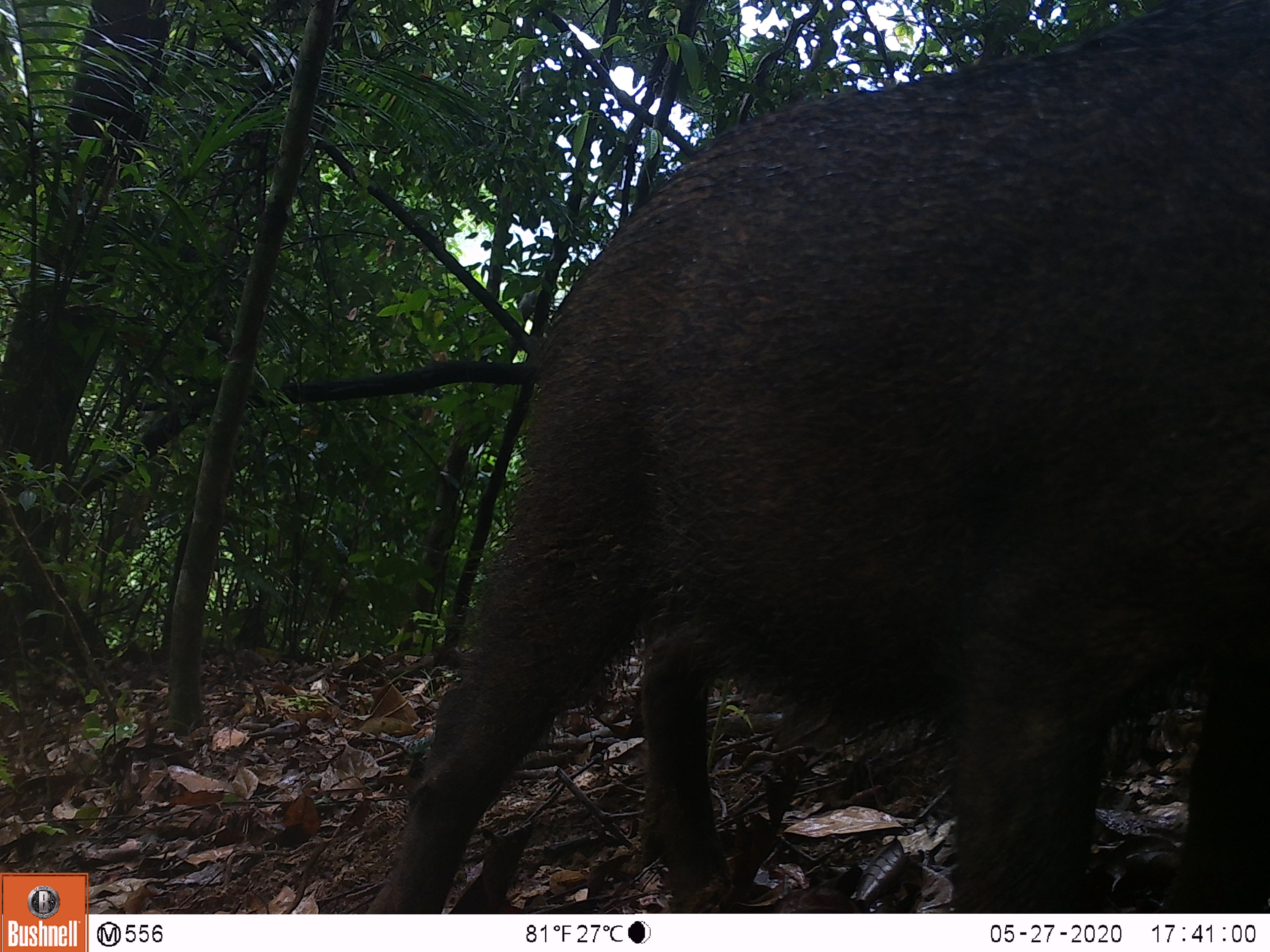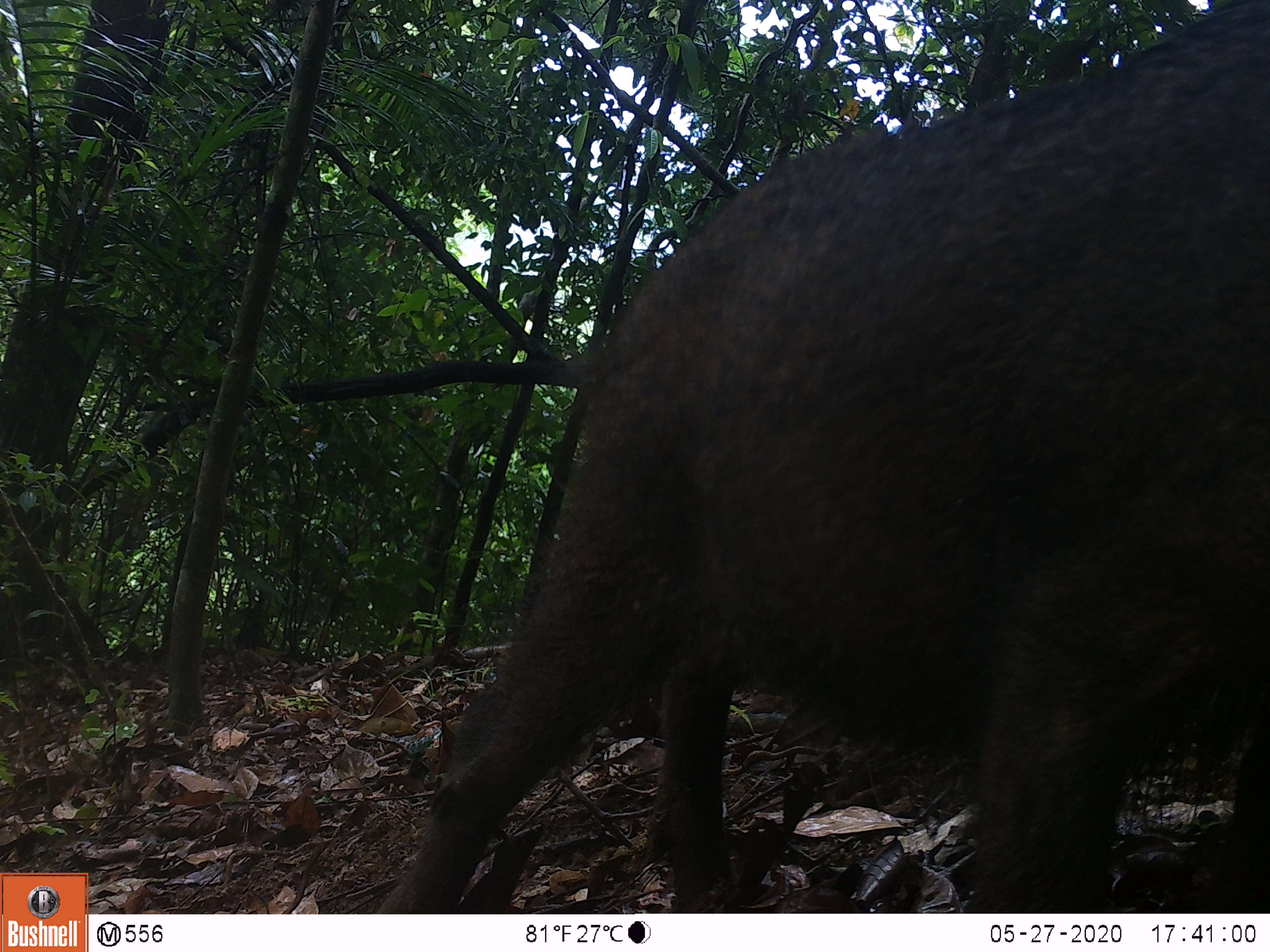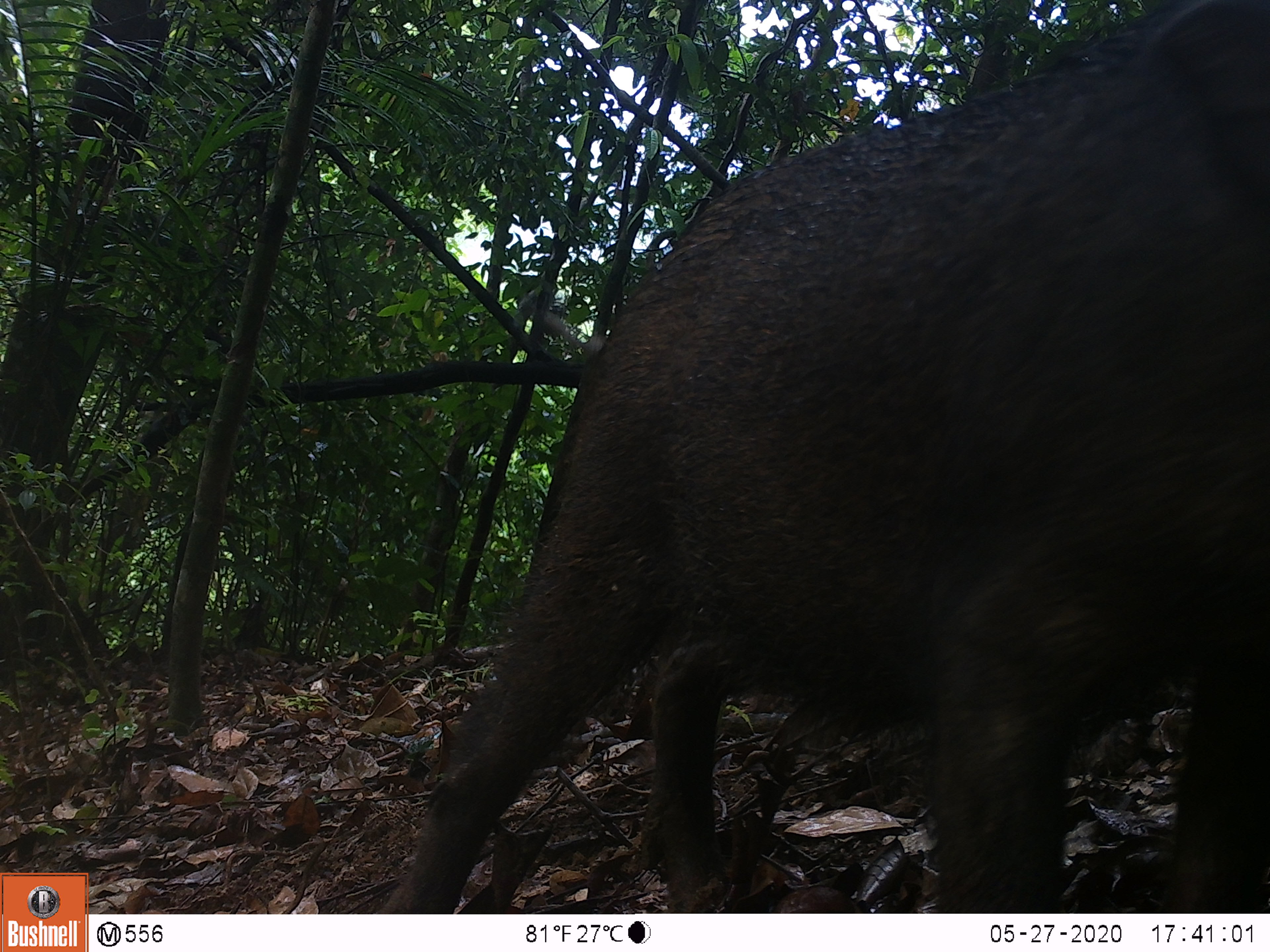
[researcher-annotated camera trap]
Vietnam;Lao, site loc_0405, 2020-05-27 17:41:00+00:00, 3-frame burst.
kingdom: Animalia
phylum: Chordata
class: Mammalia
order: Artiodactyla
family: Suidae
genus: Sus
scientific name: Sus scrofa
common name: eurasian wild pig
Eurasian wild pig (Sus scrofa). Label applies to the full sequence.